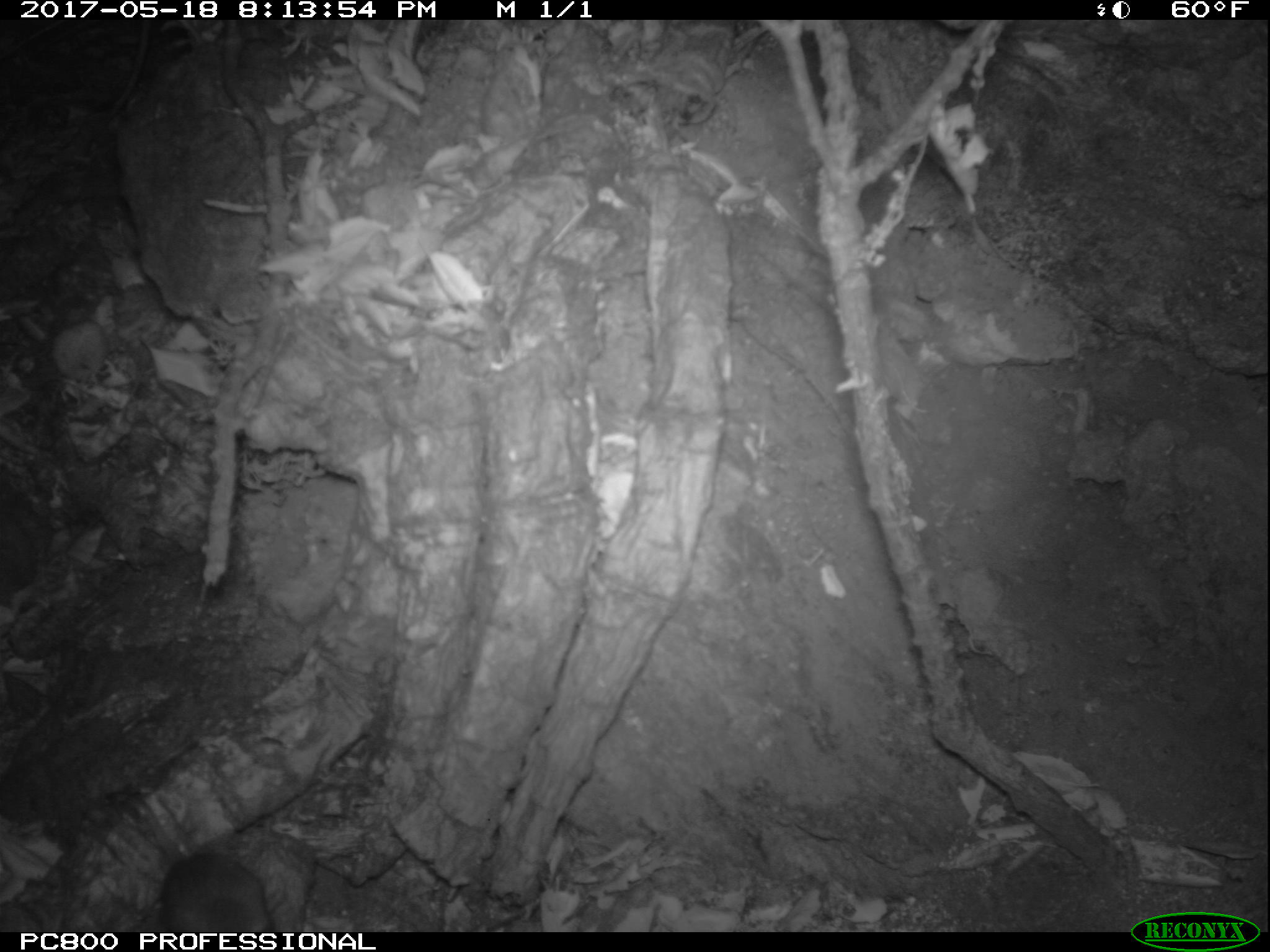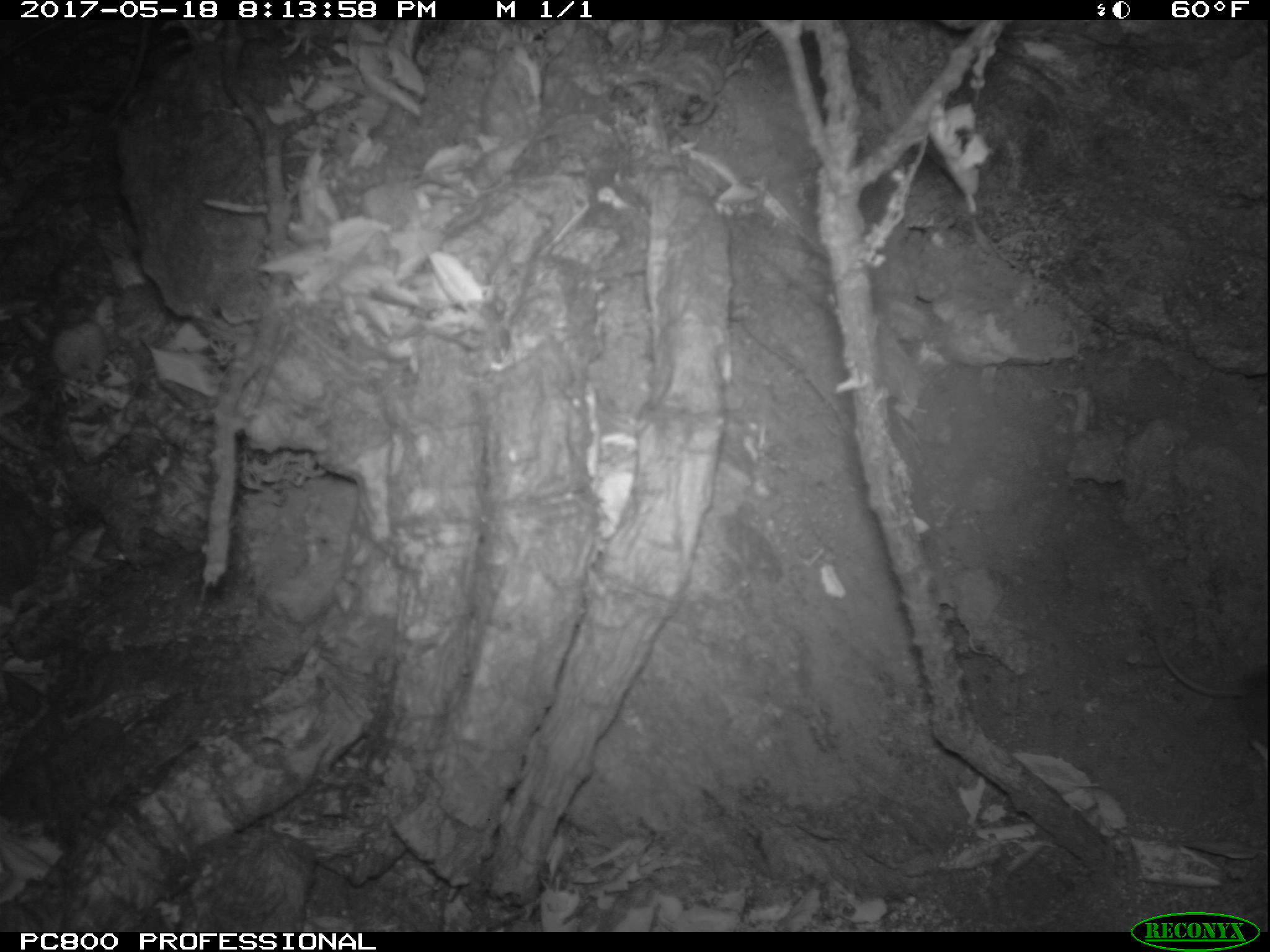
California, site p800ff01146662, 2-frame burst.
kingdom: Animalia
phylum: Chordata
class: Mammalia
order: Rodentia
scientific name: Rodentia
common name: rodent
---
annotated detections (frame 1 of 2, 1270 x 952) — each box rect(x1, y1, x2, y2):
rodent: rect(138, 797, 275, 932)